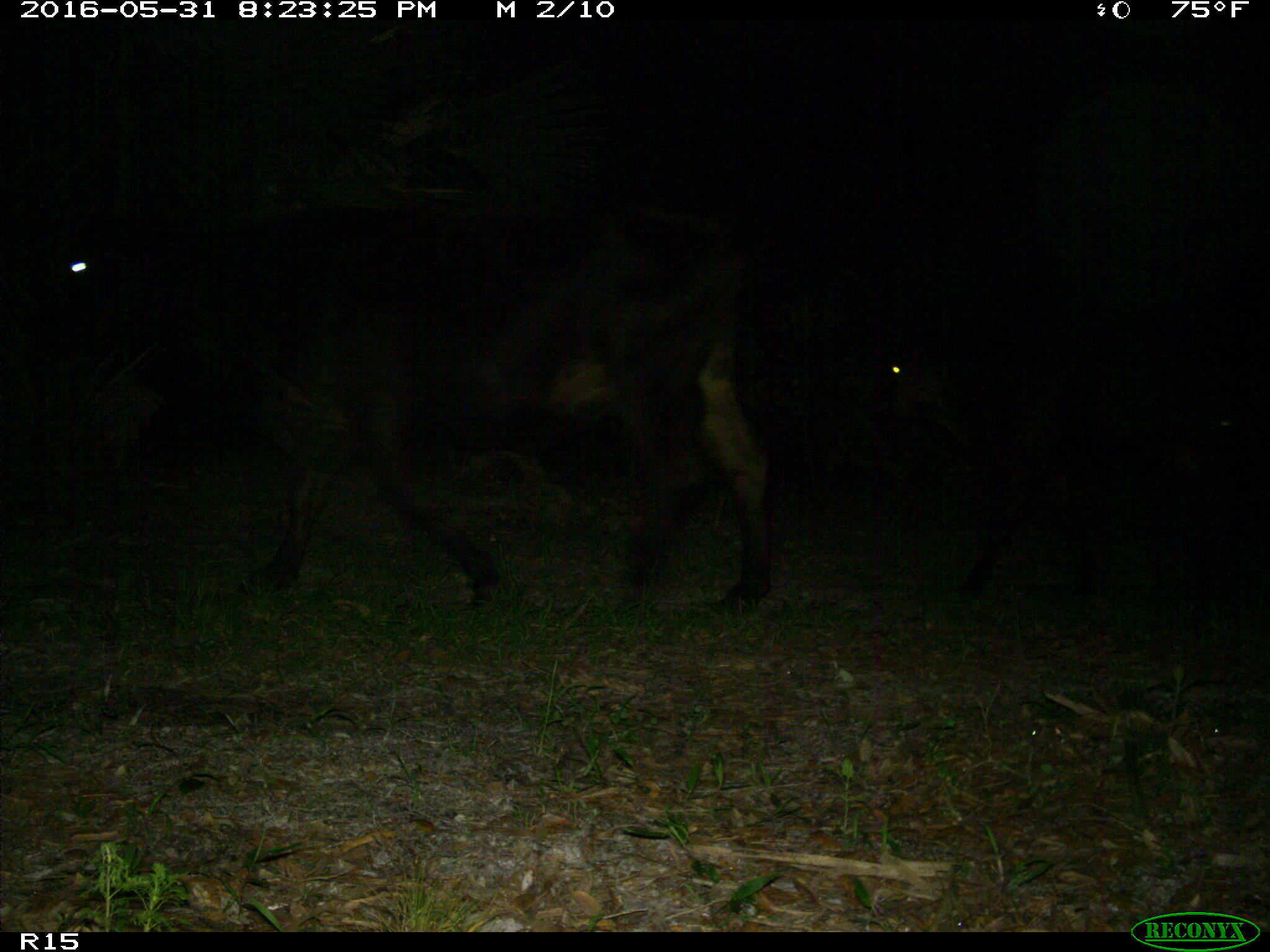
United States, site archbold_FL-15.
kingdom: Animalia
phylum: Chordata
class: Mammalia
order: Artiodactyla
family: Bovidae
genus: Bos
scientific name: Bos taurus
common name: domestic cow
Bos taurus (domestic cow).